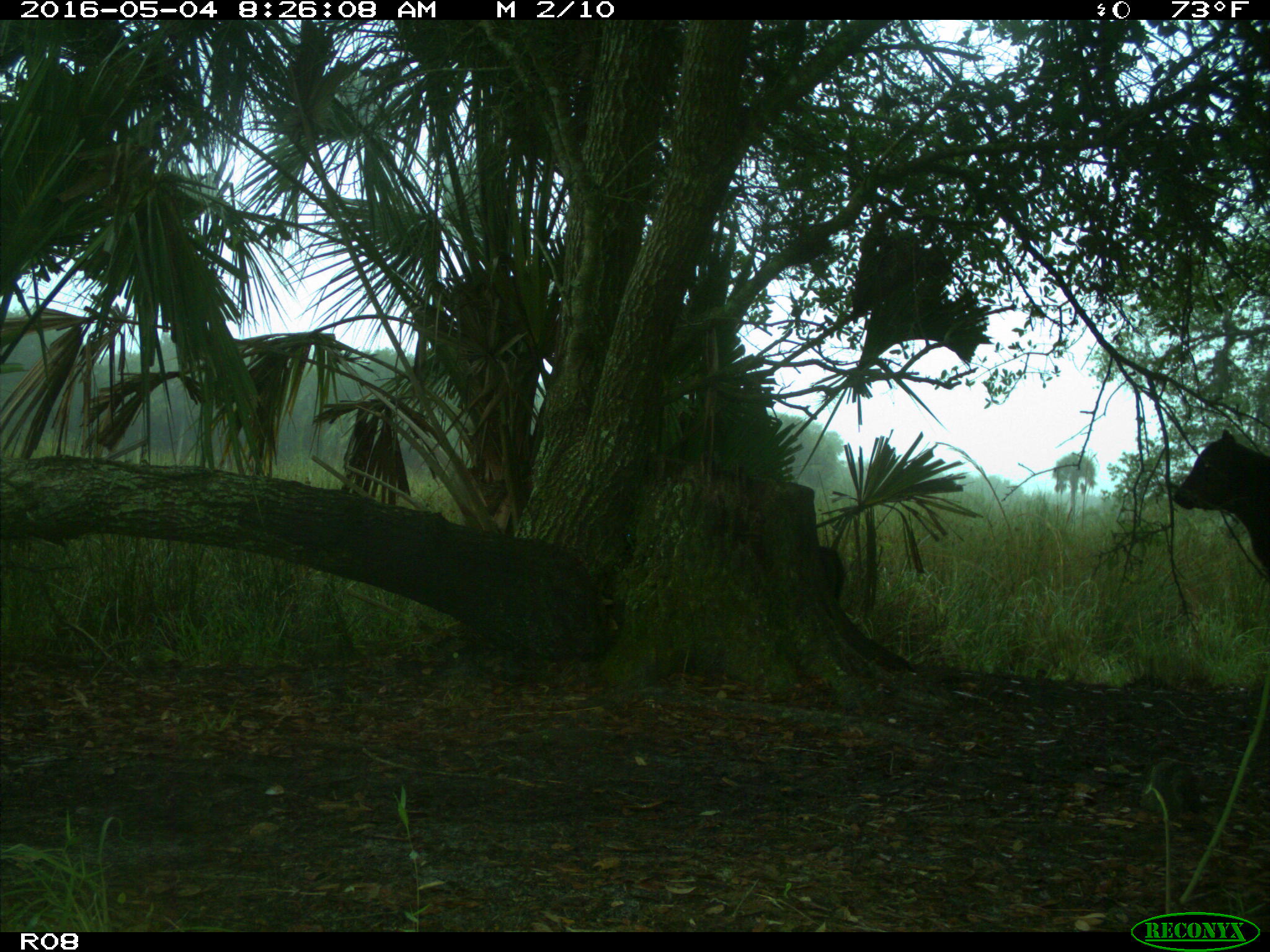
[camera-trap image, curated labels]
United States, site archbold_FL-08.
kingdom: Animalia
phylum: Chordata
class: Mammalia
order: Artiodactyla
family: Bovidae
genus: Bos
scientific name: Bos taurus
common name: domestic cow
Bos taurus (domestic cow).